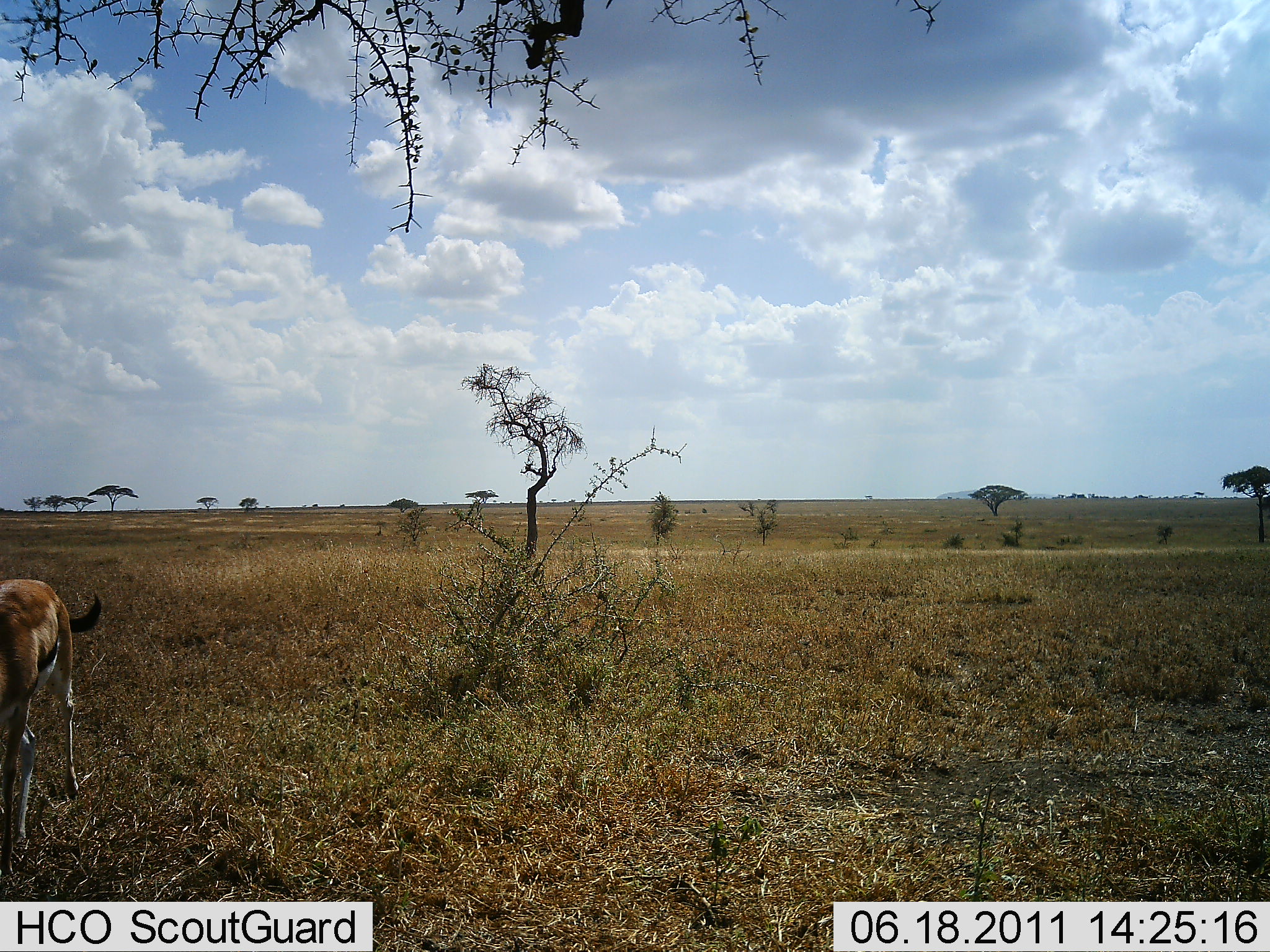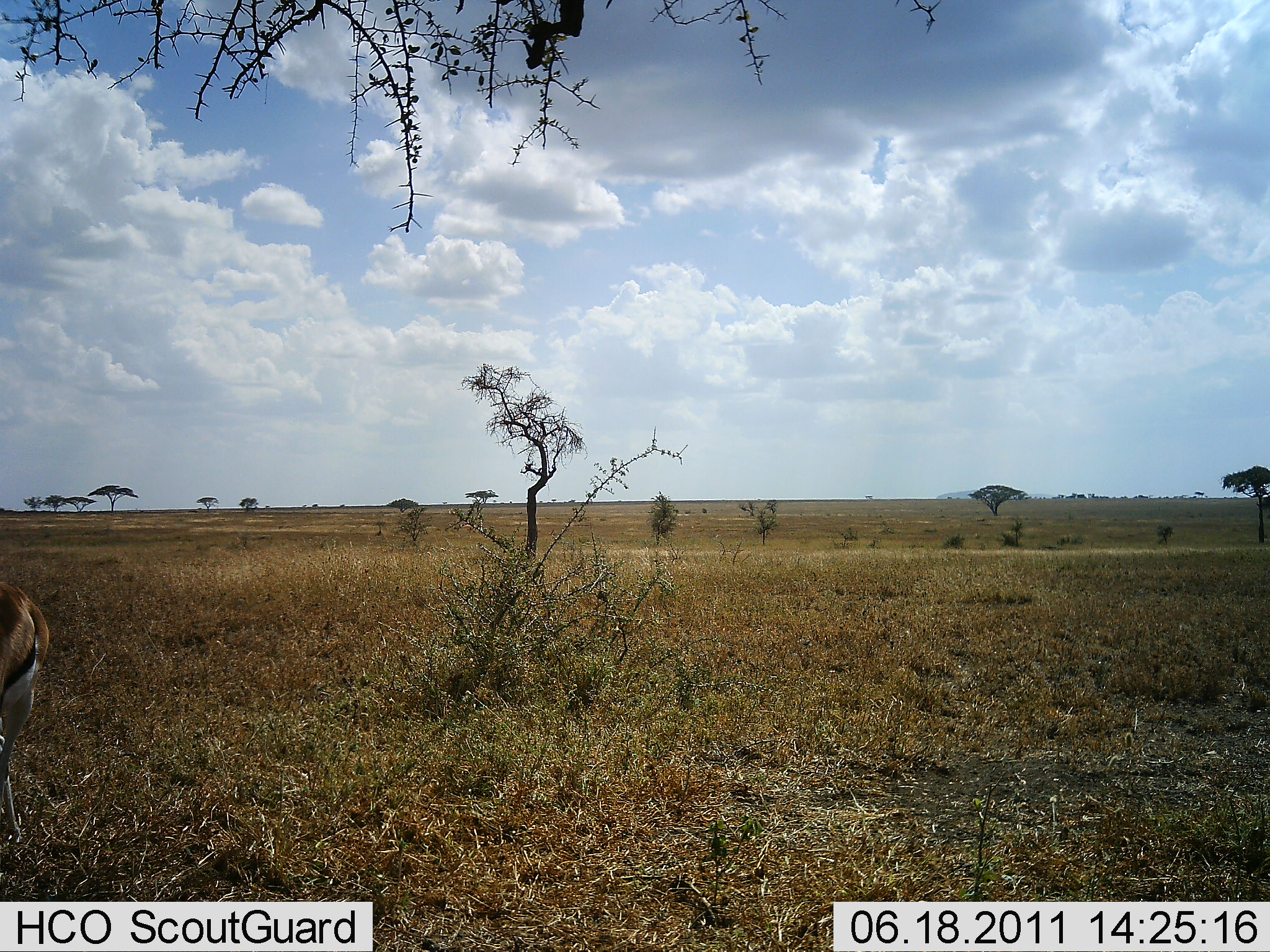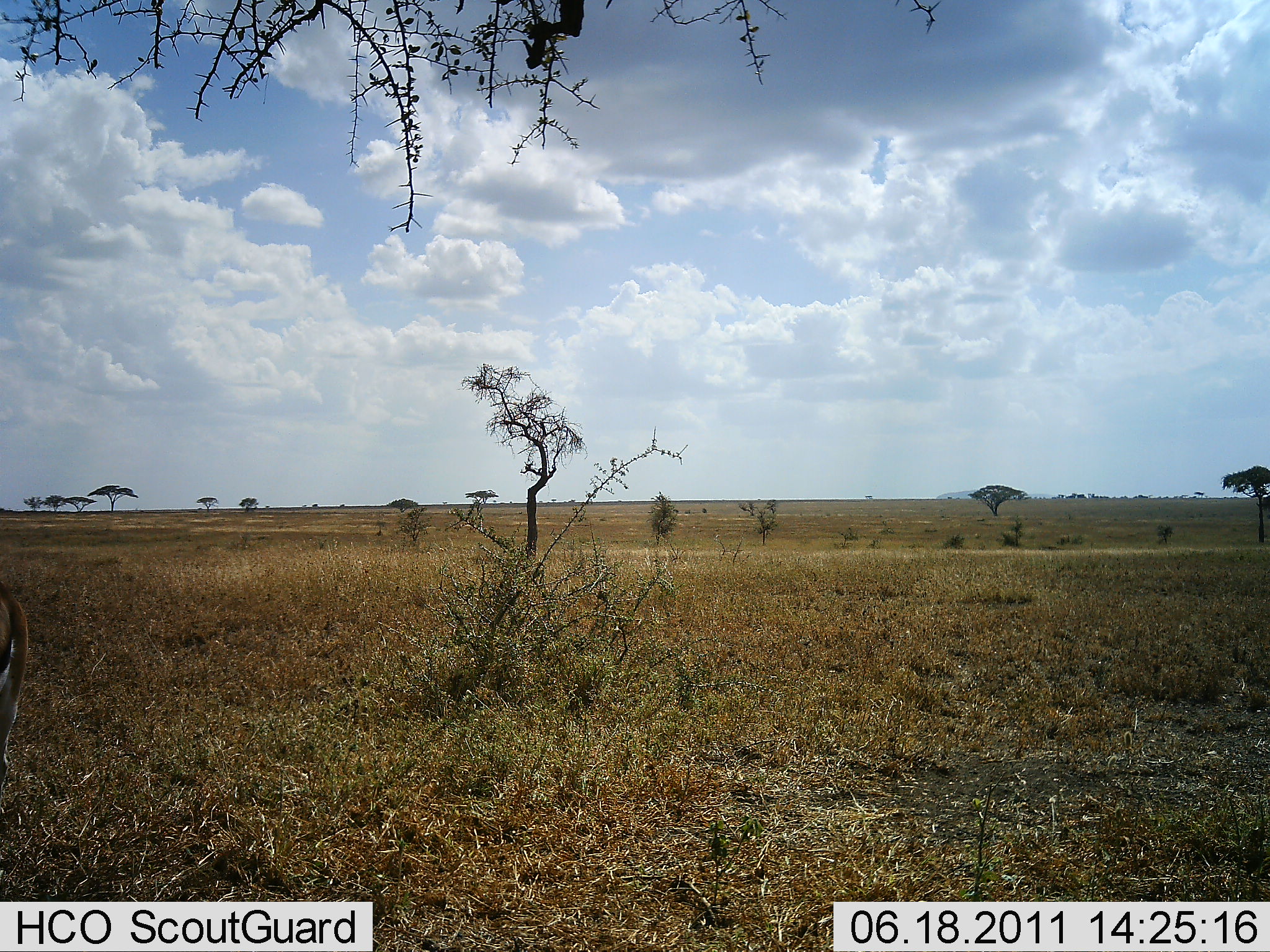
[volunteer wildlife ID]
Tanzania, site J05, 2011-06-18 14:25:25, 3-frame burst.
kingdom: Animalia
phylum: Chordata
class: Mammalia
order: Artiodactyla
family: Bovidae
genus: Eudorcas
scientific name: Eudorcas thomsonii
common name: thomson's gazelle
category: gazellethomsons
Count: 1.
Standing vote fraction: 45%.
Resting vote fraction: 0%.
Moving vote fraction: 45%.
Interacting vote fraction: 0%.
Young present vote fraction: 0%.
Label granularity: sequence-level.